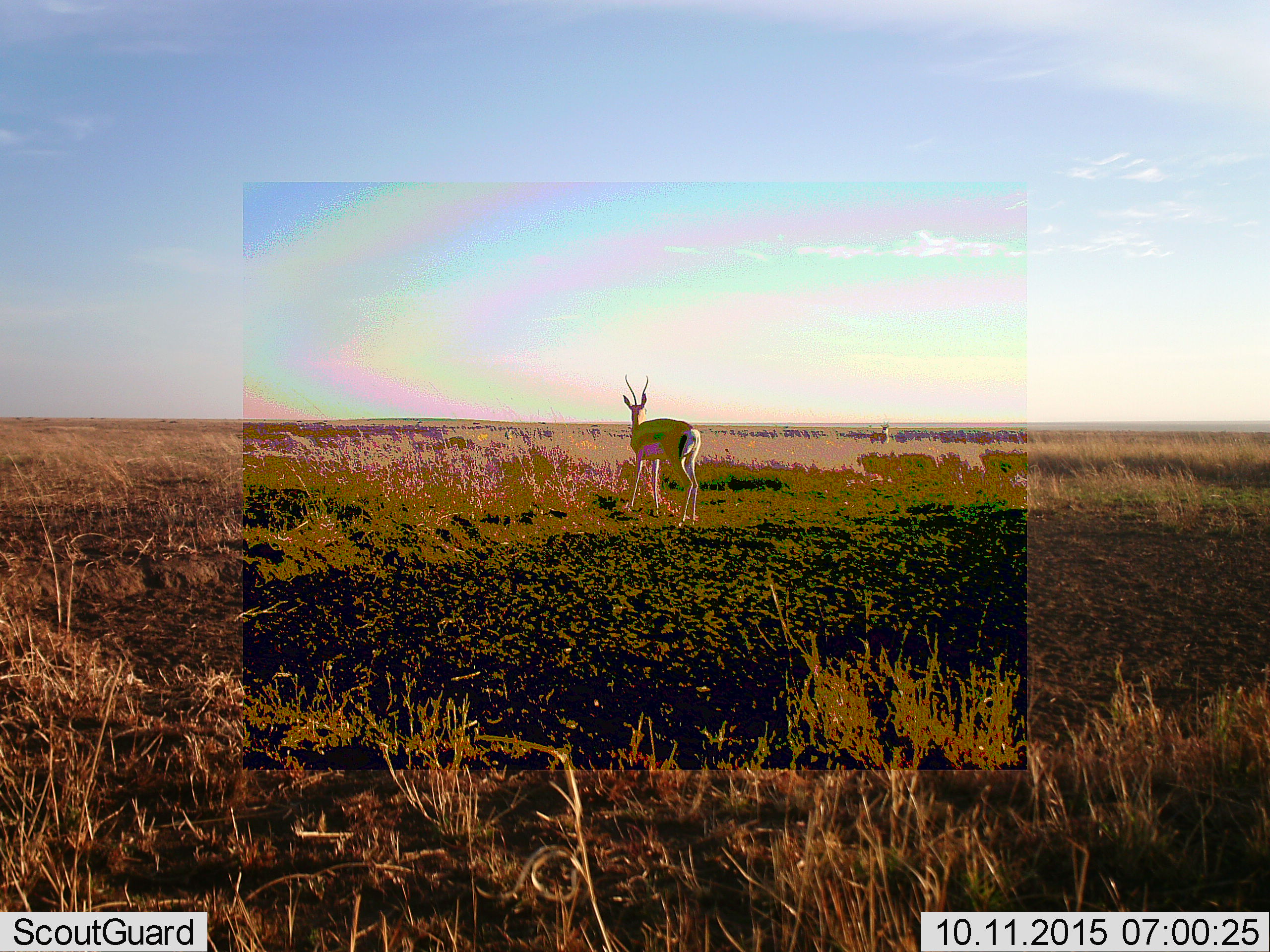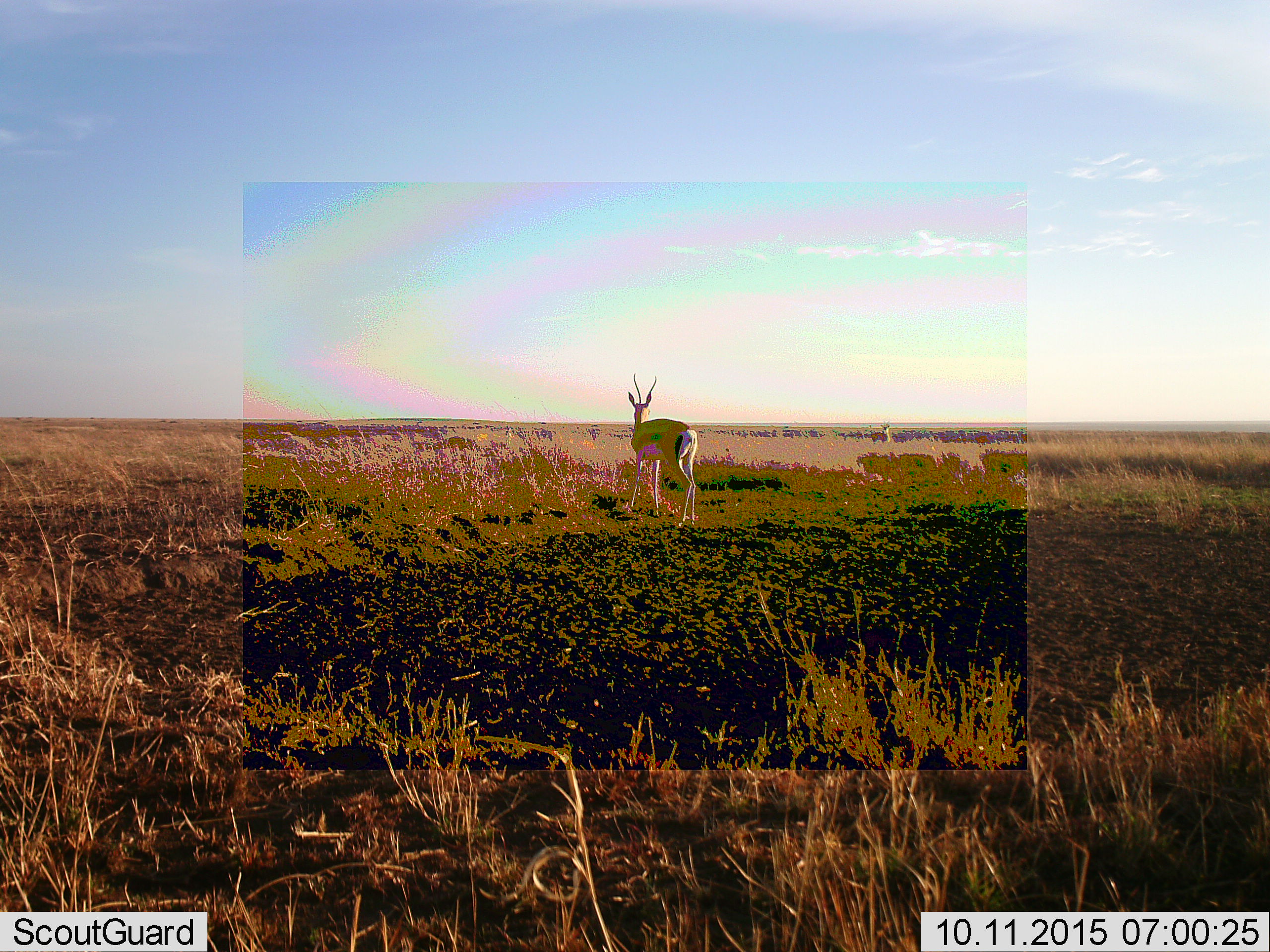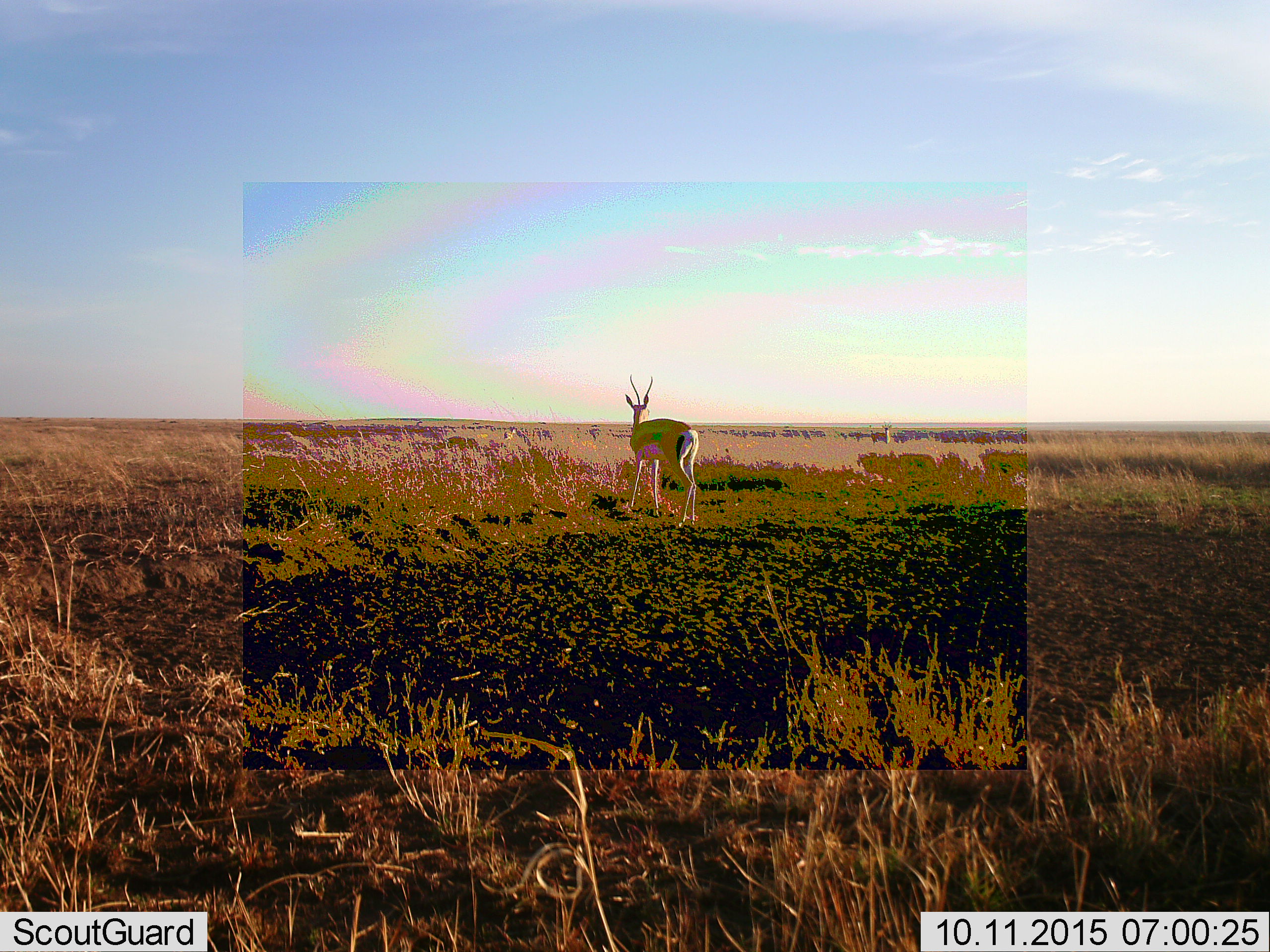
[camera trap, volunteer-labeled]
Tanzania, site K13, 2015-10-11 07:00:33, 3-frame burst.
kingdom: Animalia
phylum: Chordata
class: Mammalia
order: Artiodactyla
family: Bovidae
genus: Eudorcas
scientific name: Eudorcas thomsonii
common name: thomson's gazelle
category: gazellethomsons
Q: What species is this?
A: Gazellethomsons (thomson's gazelle) (Eudorcas thomsonii).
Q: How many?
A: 2.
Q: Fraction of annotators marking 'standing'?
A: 100%.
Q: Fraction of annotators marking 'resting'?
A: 0%.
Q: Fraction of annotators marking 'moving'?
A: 0%.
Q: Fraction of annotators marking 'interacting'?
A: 0%.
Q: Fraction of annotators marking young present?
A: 0%.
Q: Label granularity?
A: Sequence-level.